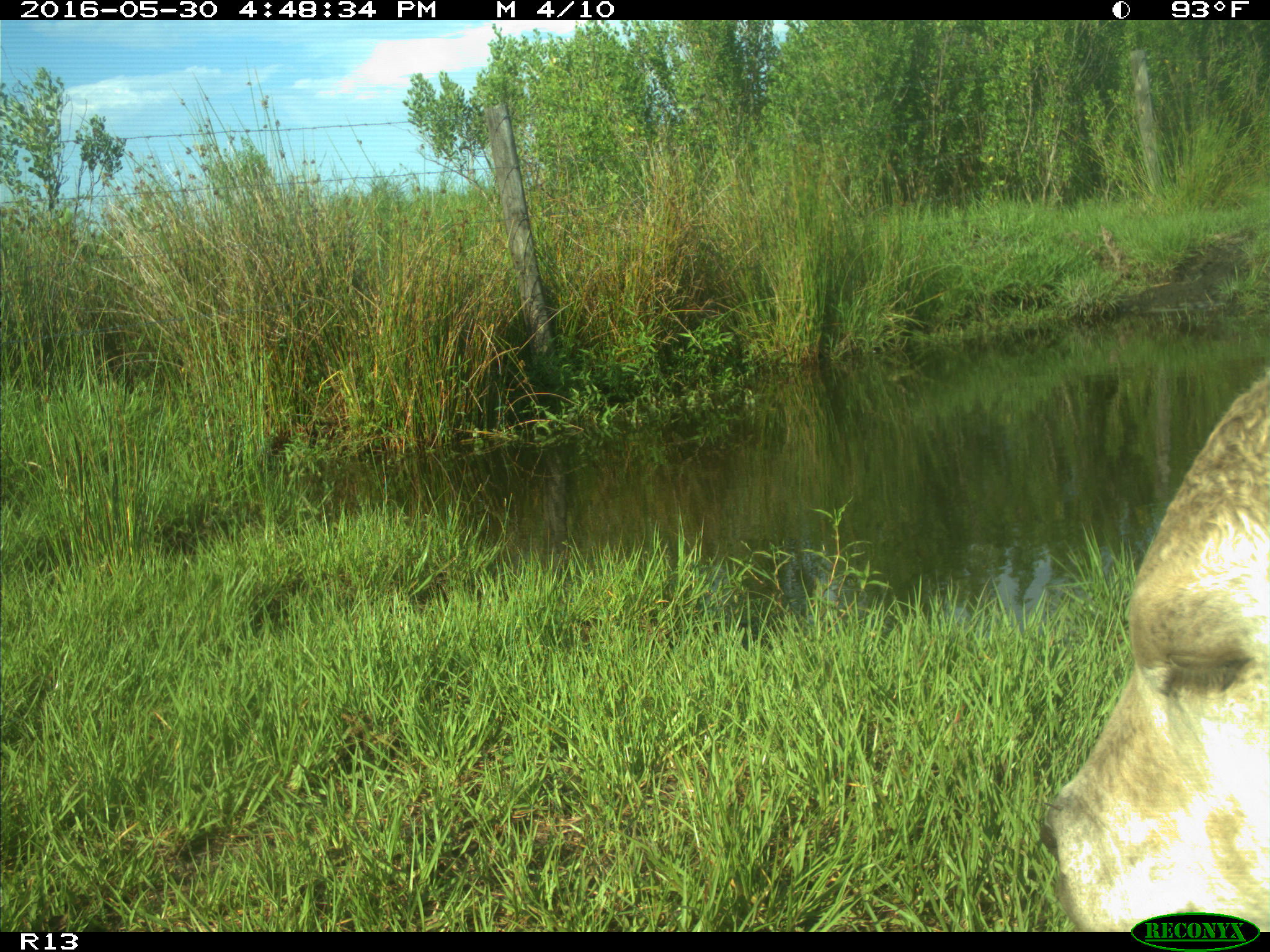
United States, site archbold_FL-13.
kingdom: Animalia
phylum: Chordata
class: Mammalia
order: Artiodactyla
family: Bovidae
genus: Bos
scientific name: Bos taurus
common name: domestic cow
Bos taurus (domestic cow).